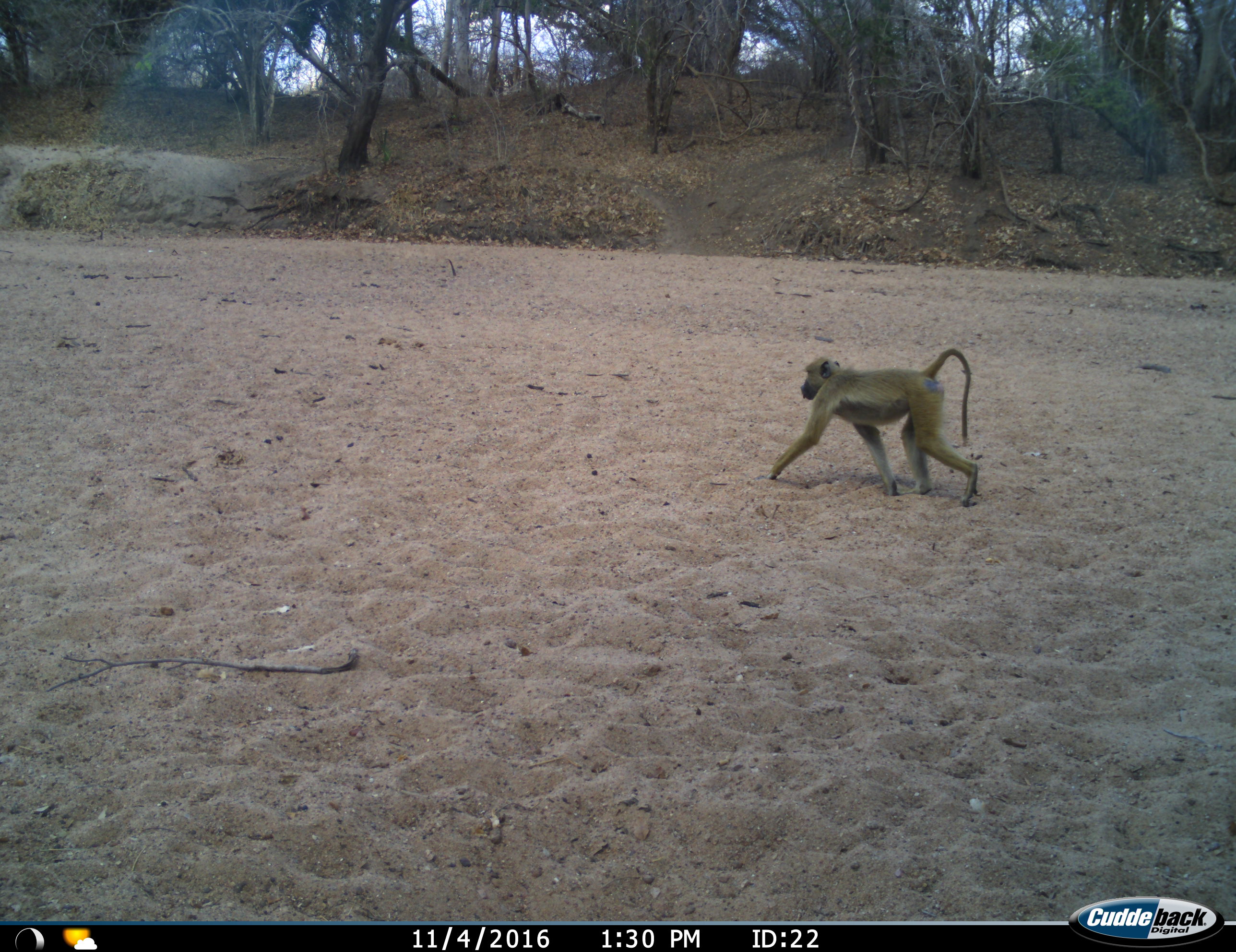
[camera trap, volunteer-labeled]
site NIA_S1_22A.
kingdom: Animalia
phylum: Chordata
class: Mammalia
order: Primates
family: Cercopithecidae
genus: Papio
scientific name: Papio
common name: baboon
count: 1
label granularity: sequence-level